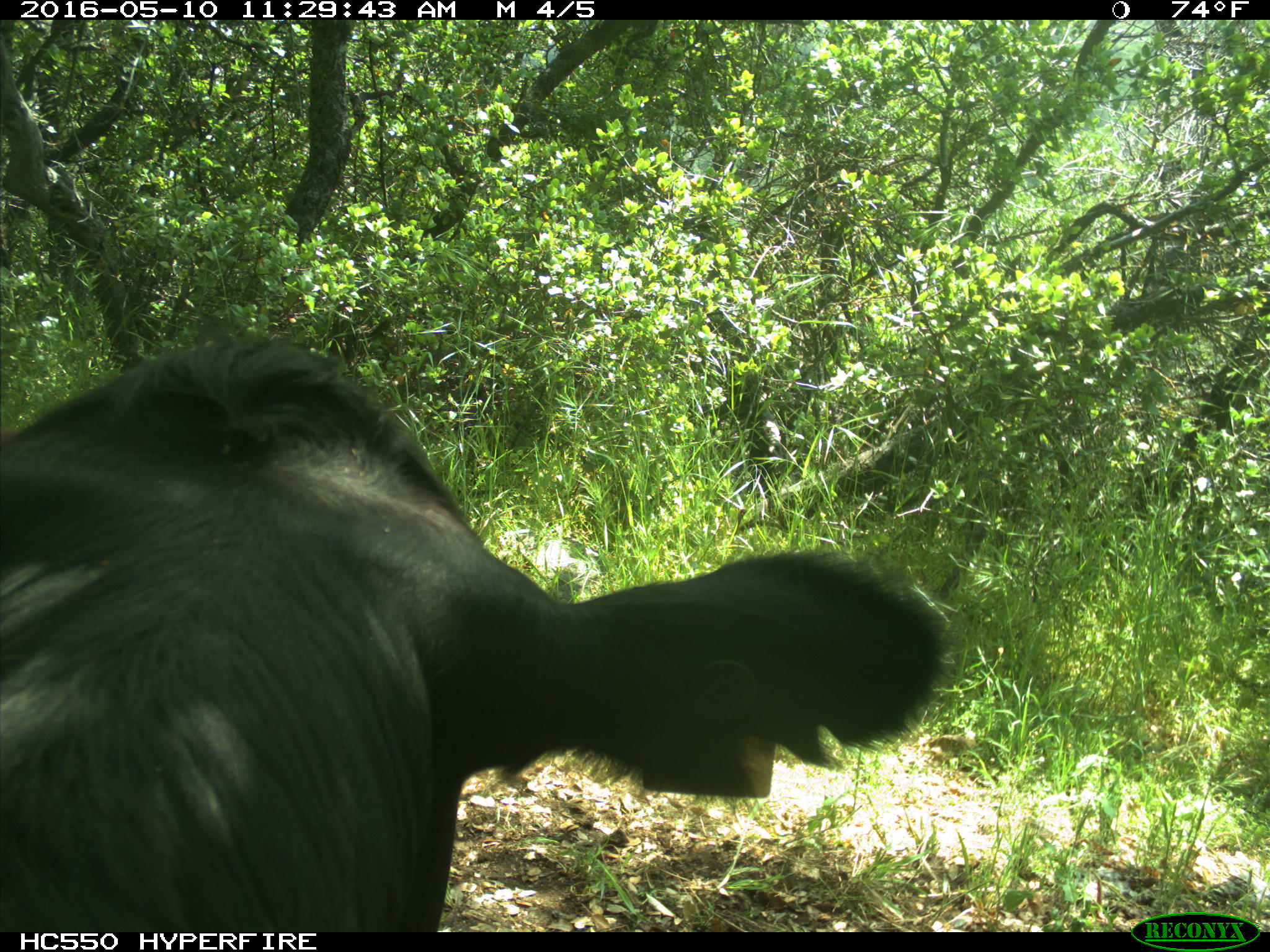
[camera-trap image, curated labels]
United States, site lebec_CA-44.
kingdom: Animalia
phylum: Chordata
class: Mammalia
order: Artiodactyla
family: Bovidae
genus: Bos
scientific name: Bos taurus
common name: domestic cow